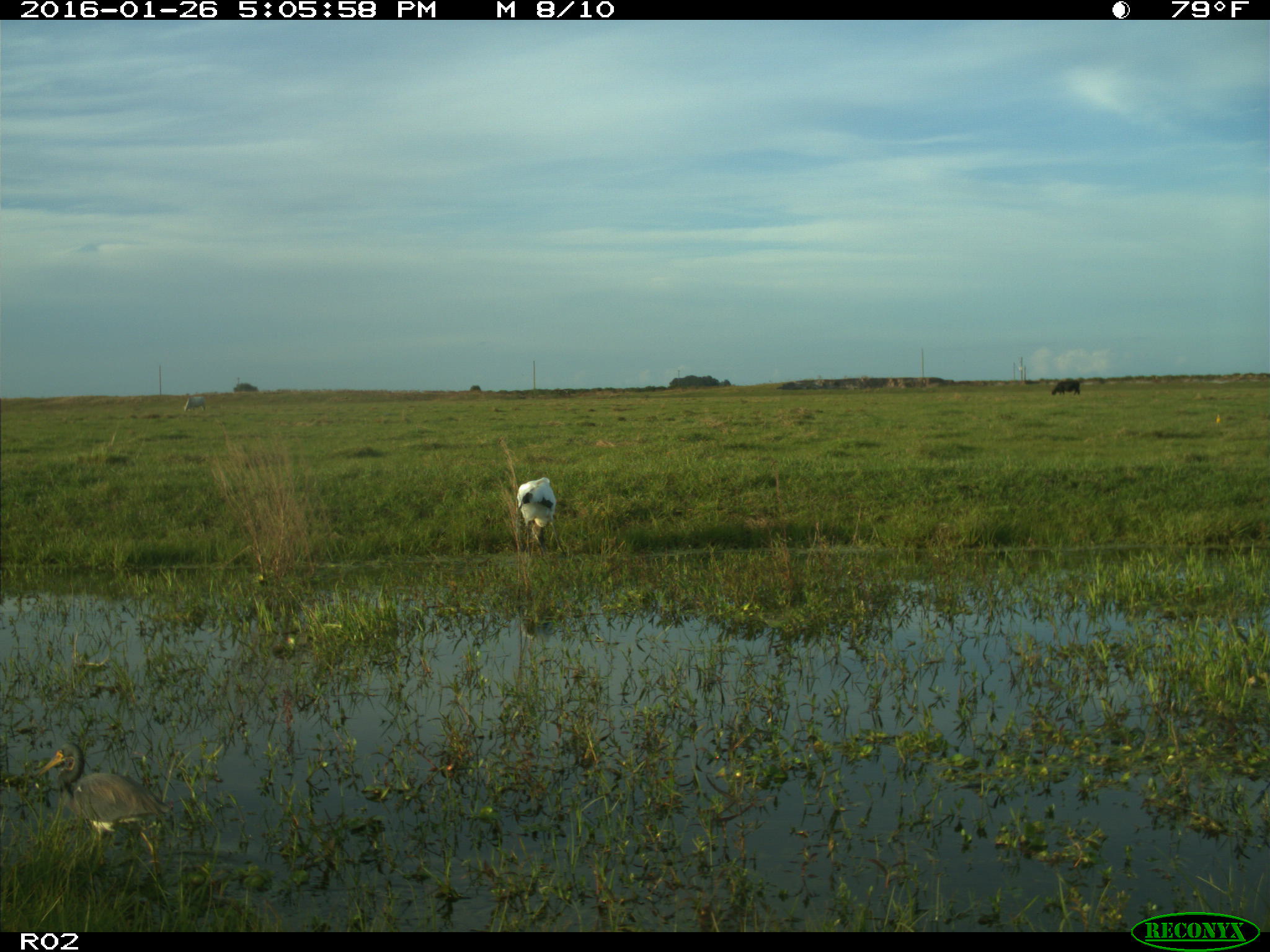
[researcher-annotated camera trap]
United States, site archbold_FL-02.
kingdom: Animalia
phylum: Chordata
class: Aves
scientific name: Aves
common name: birds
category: unidentified bird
Unidentified bird (birds) (Aves).